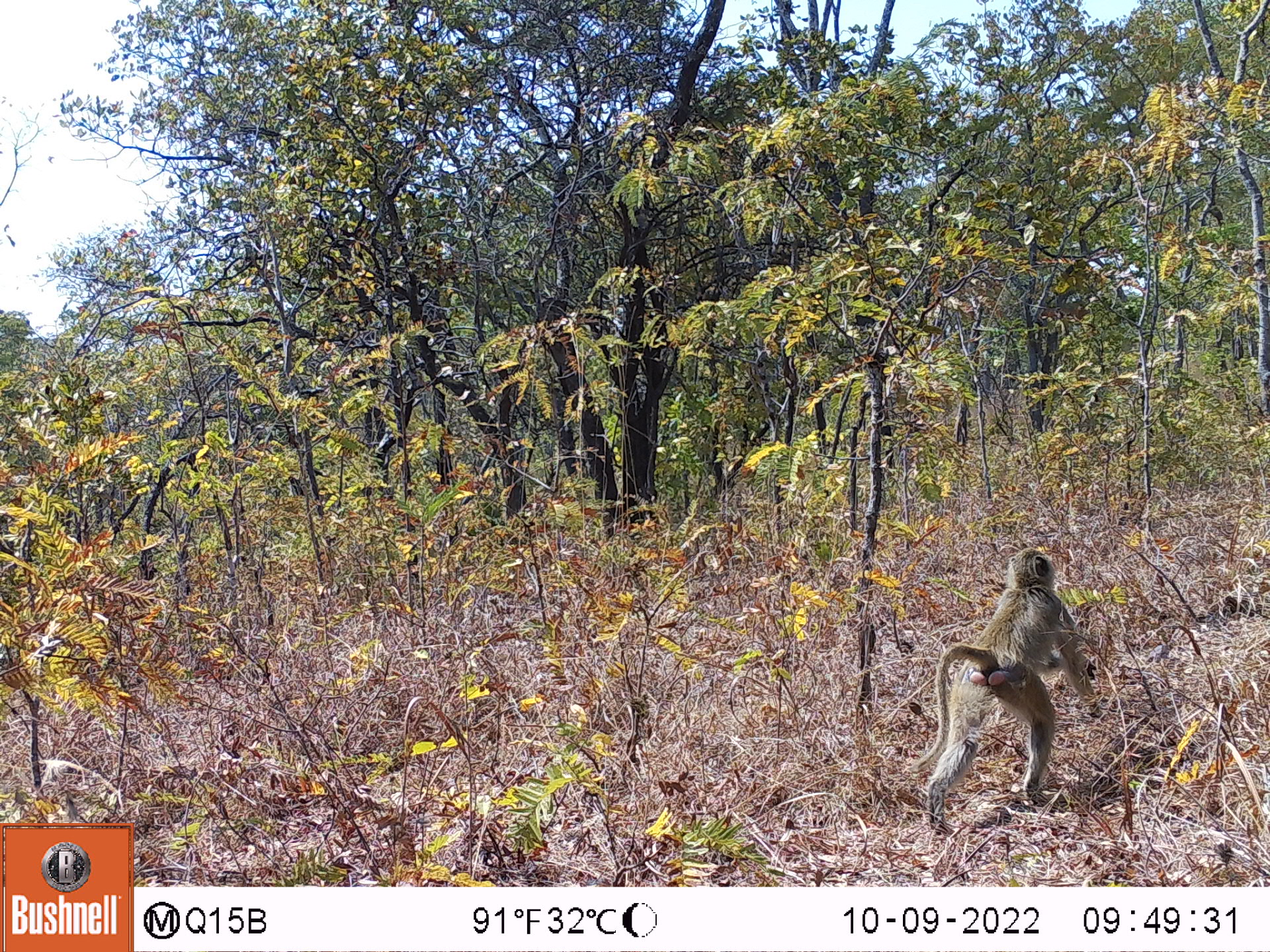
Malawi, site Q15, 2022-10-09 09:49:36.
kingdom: Animalia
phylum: Chordata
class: Mammalia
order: Primates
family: Cercopithecidae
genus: Papio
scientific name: Papio cynocephalus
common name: yellow baboon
Yellow baboon (Papio cynocephalus), count 1.